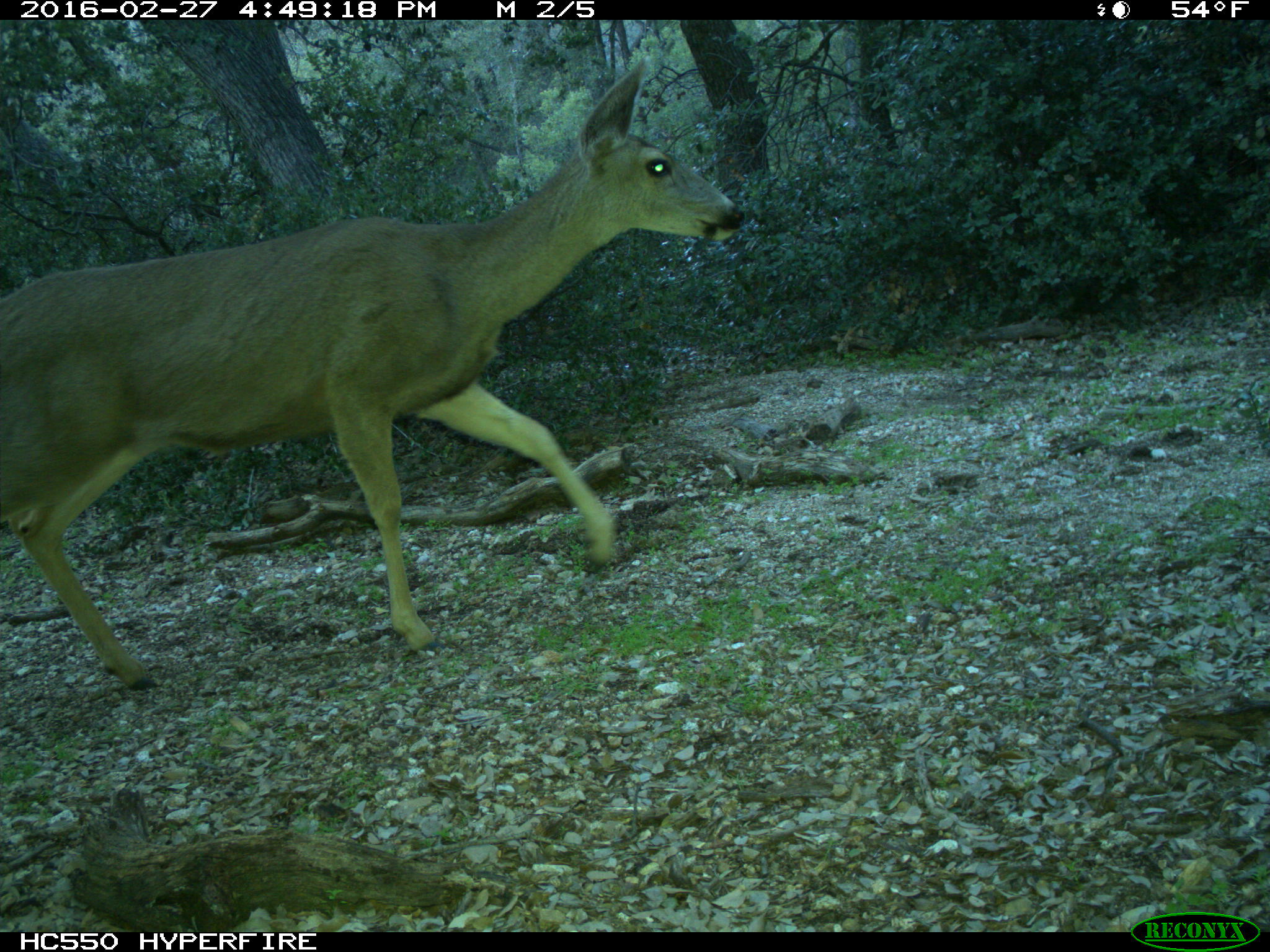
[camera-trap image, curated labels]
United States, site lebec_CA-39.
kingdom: Animalia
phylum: Chordata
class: Mammalia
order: Artiodactyla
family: Cervidae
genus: Odocoileus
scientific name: Odocoileus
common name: deer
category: unidentified deer